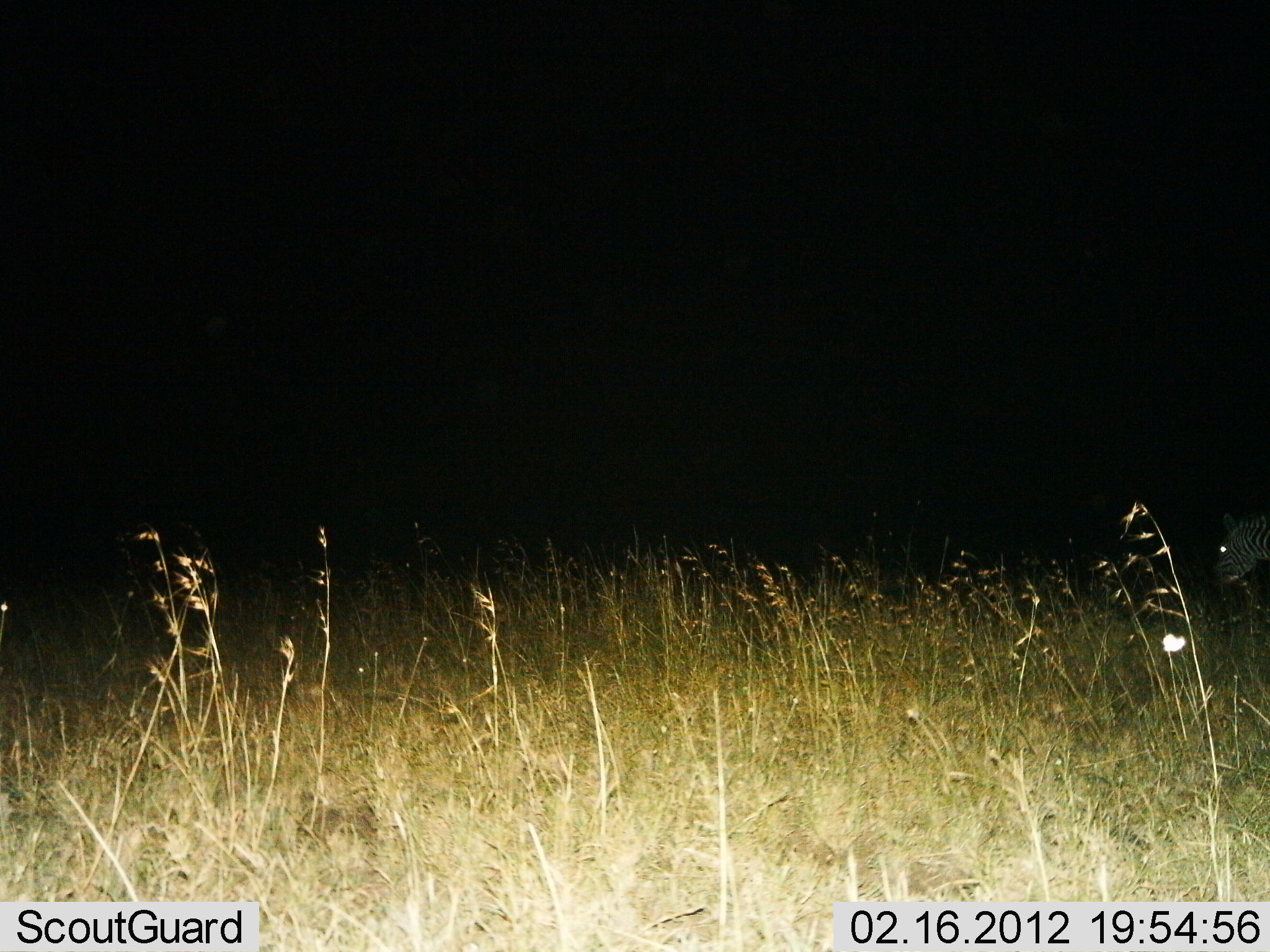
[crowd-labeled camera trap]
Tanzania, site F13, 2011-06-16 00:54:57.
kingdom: Animalia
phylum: Chordata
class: Mammalia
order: Perissodactyla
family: Equidae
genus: Equus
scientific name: Equus quagga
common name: plains zebra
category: zebra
Zebra (plains zebra) (Equus quagga), count 1. Behavior (volunteer vote fractions): standing 67%, resting 0%, moving 33%, interacting 0%. Young present (vote fraction): 0%. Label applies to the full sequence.